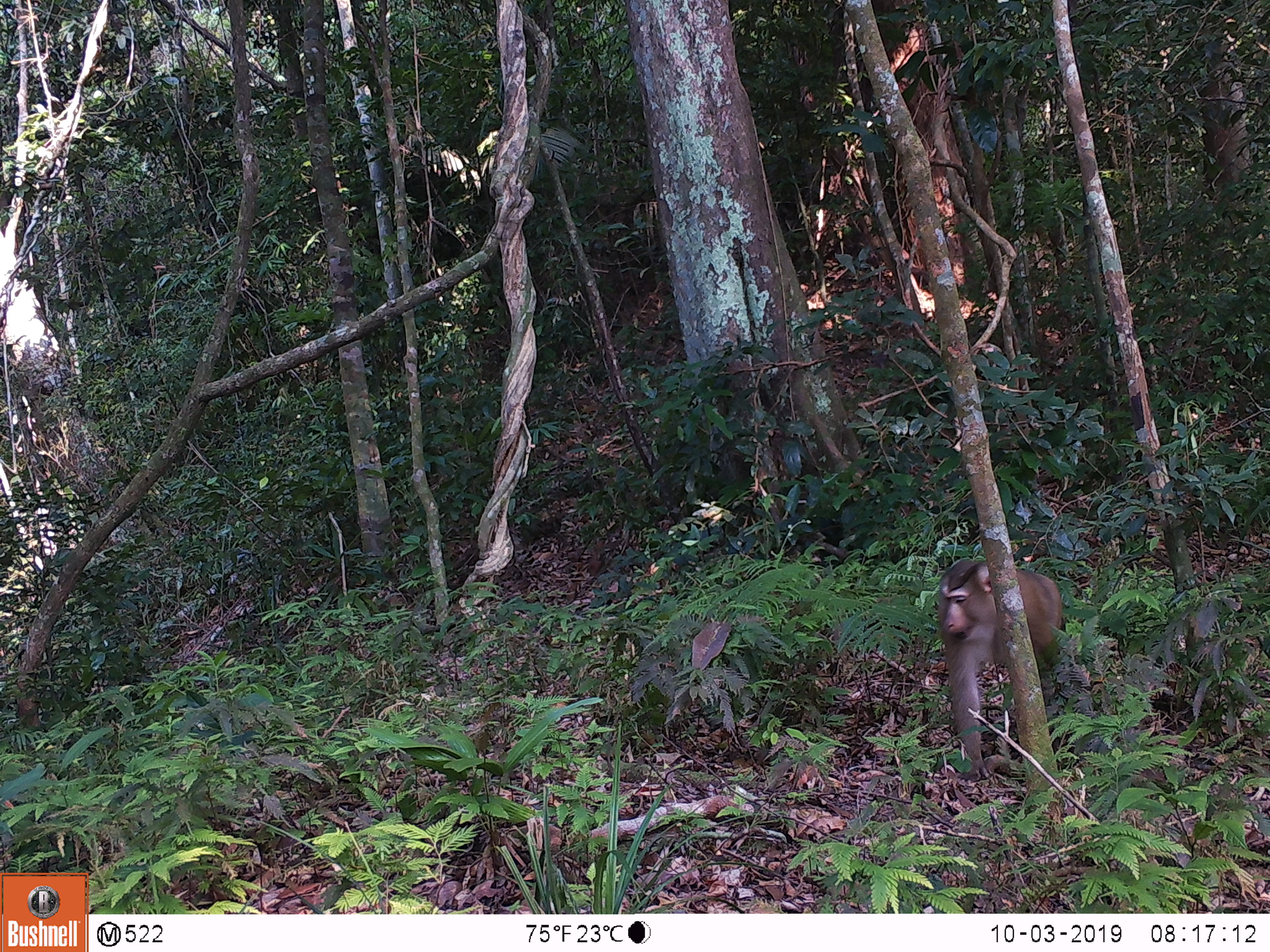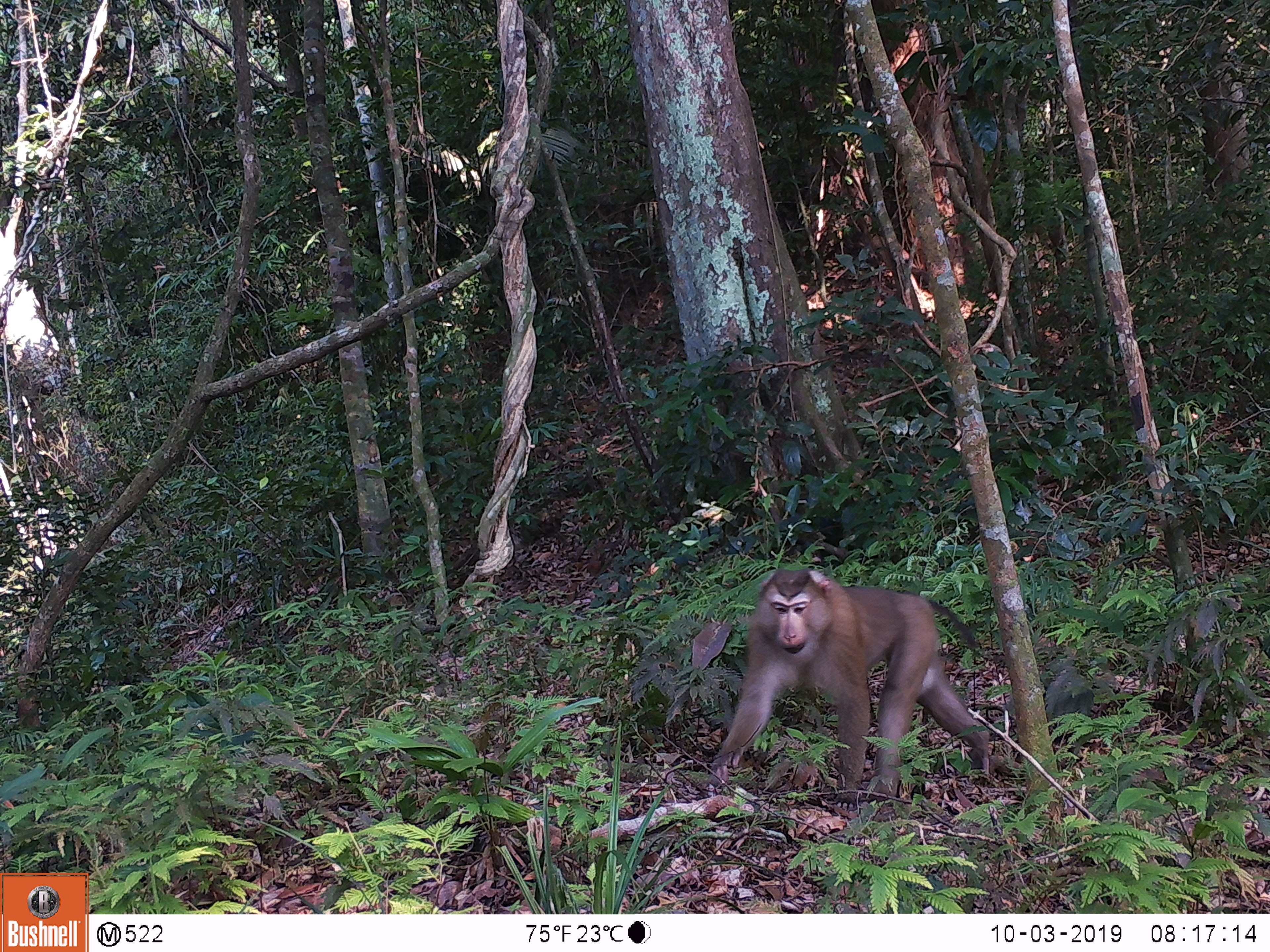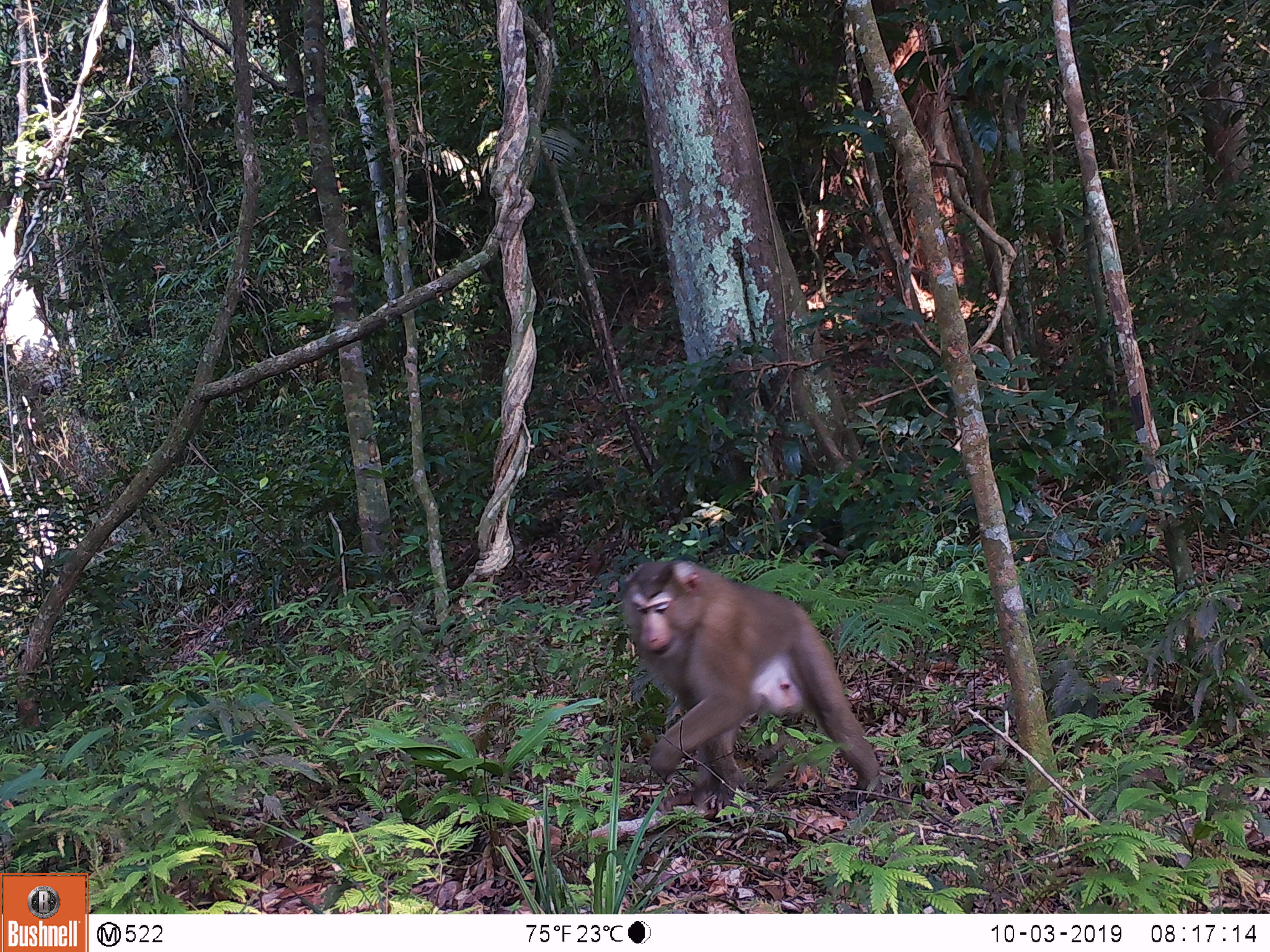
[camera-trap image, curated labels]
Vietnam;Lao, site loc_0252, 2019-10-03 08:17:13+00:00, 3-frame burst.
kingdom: Animalia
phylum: Chordata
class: Mammalia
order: Primates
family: Cercopithecidae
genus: Macaca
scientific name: Macaca nemestrina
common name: pig-tailed macaque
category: pig tailed macaque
Pig tailed macaque (pig-tailed macaque) (Macaca nemestrina). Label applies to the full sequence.